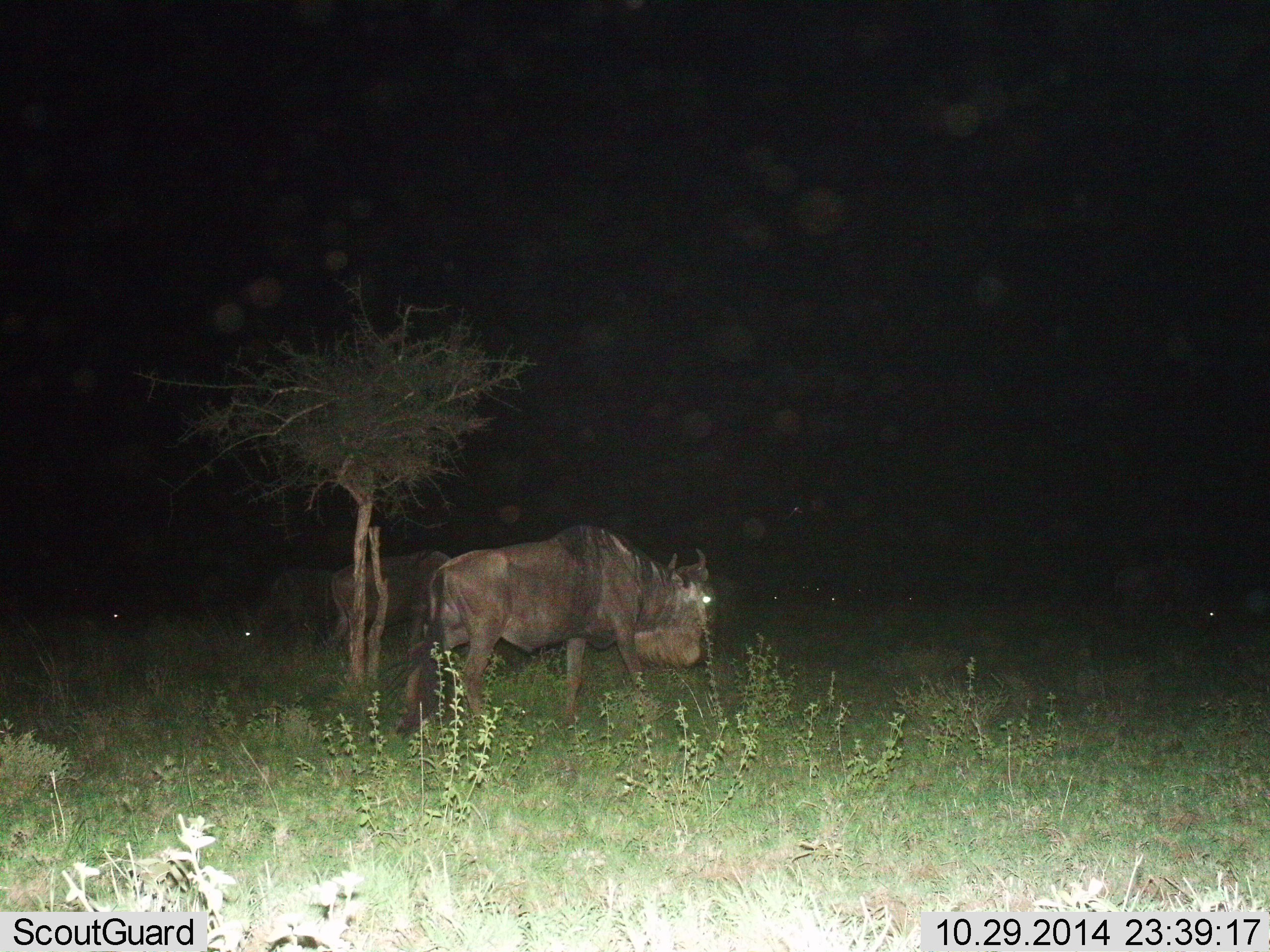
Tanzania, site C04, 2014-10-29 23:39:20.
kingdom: Animalia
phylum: Chordata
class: Mammalia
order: Artiodactyla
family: Bovidae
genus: Connochaetes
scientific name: Connochaetes taurinus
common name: blue wildebeest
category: wildebeest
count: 4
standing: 60%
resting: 0%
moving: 30%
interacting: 0%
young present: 0%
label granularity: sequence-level